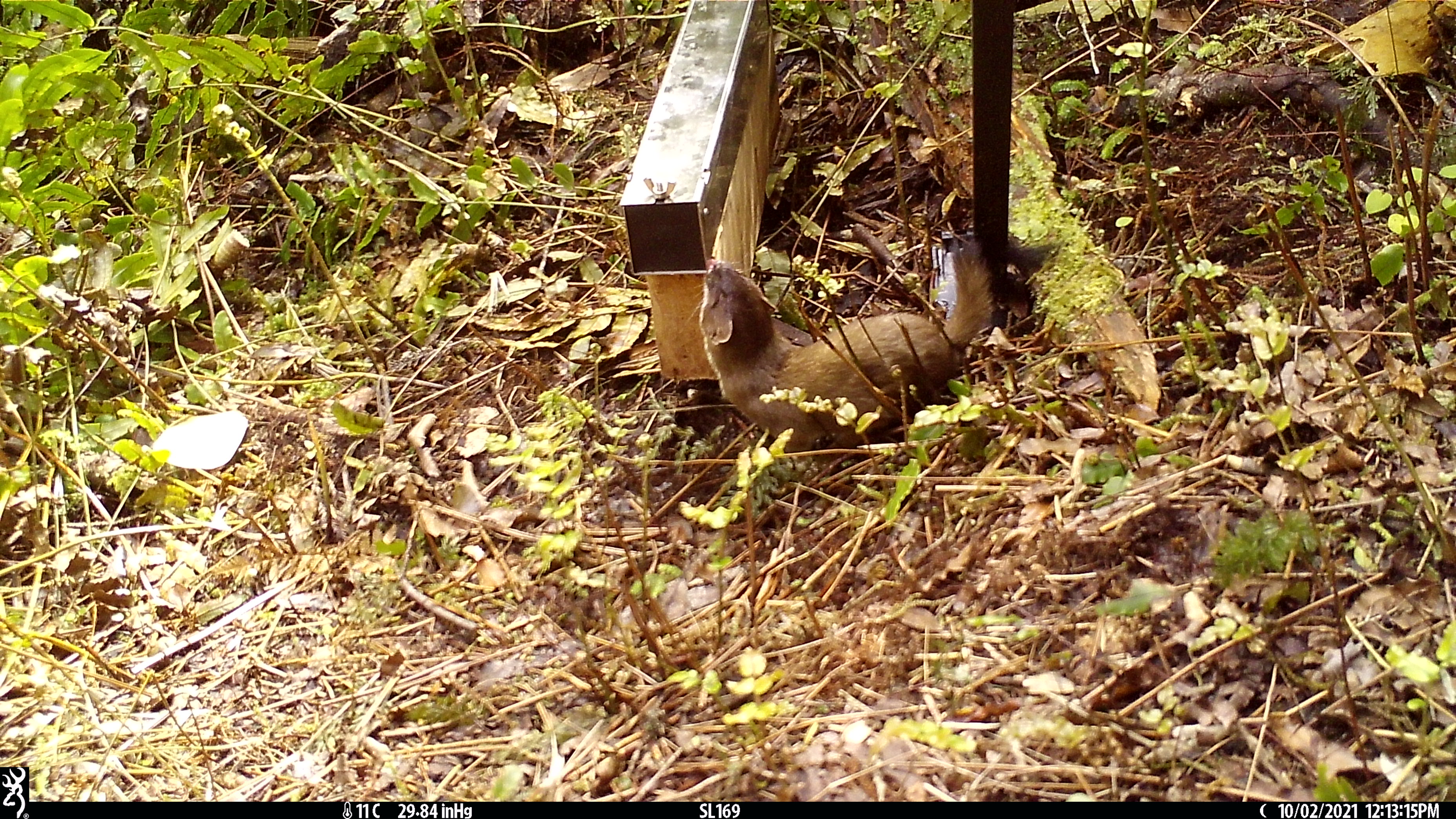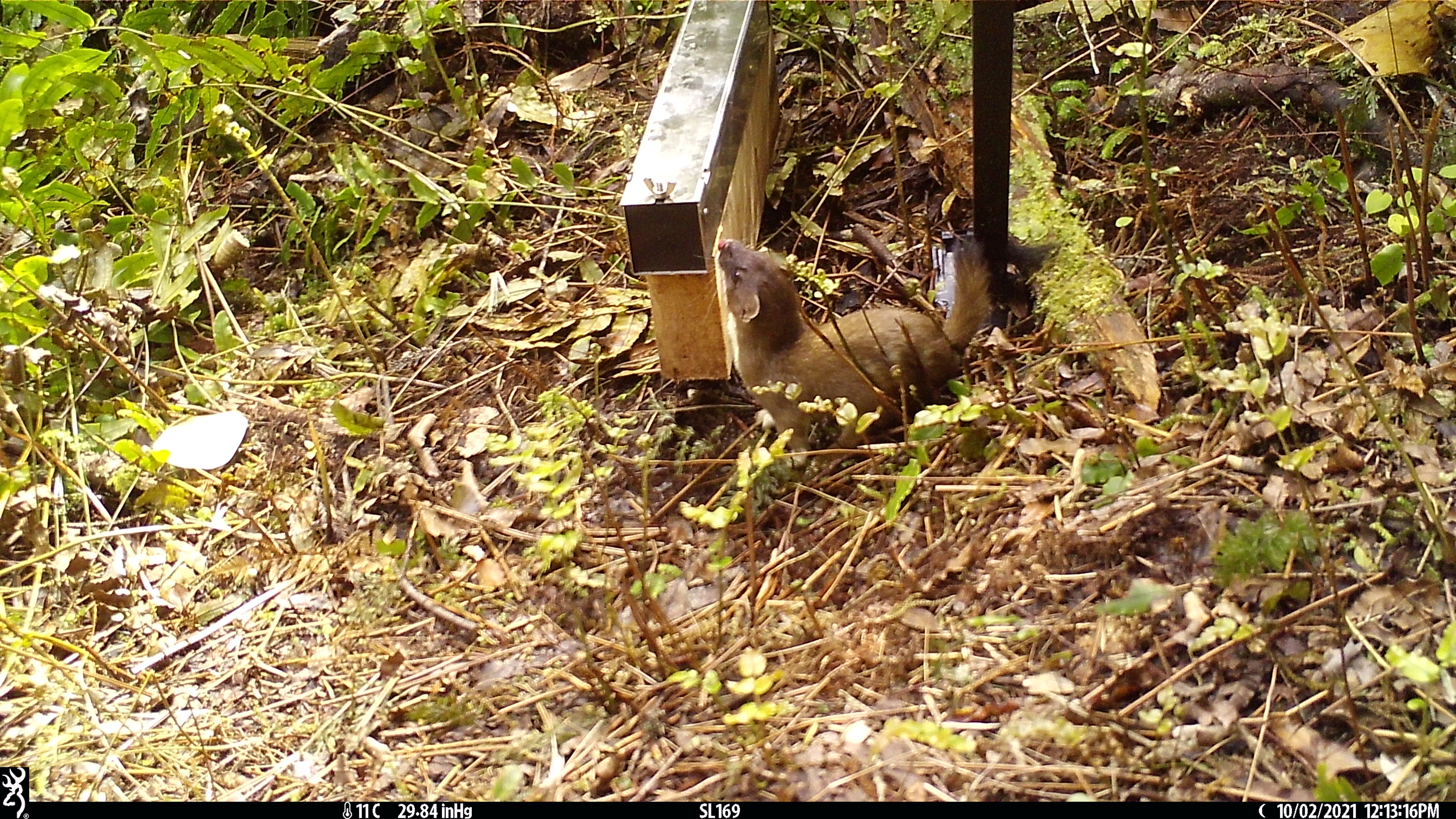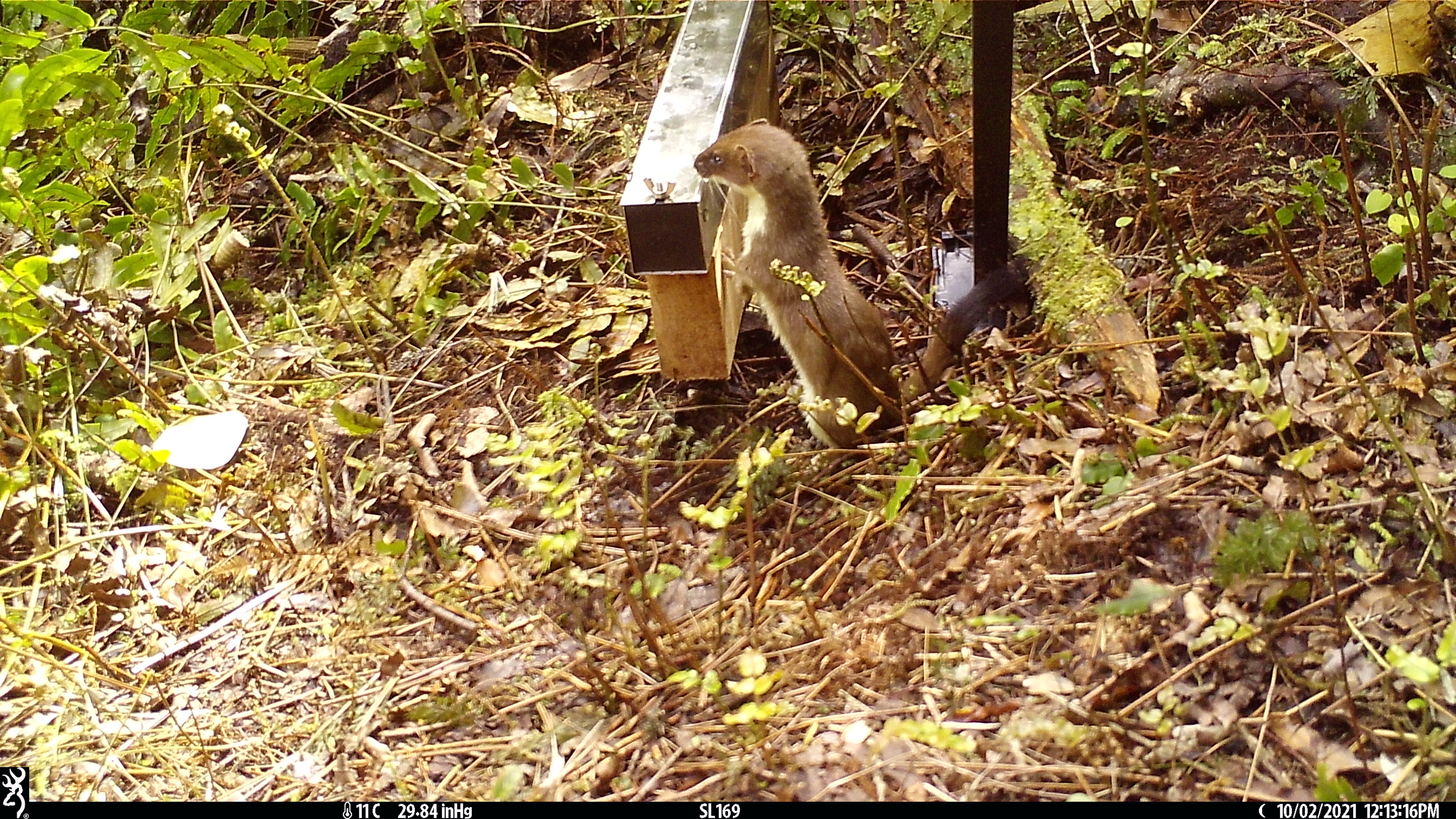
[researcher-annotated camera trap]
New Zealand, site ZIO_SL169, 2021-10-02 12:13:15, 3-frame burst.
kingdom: Animalia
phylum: Chordata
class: Mammalia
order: Carnivora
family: Mustelidae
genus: Mustela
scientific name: Mustela erminea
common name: stoat